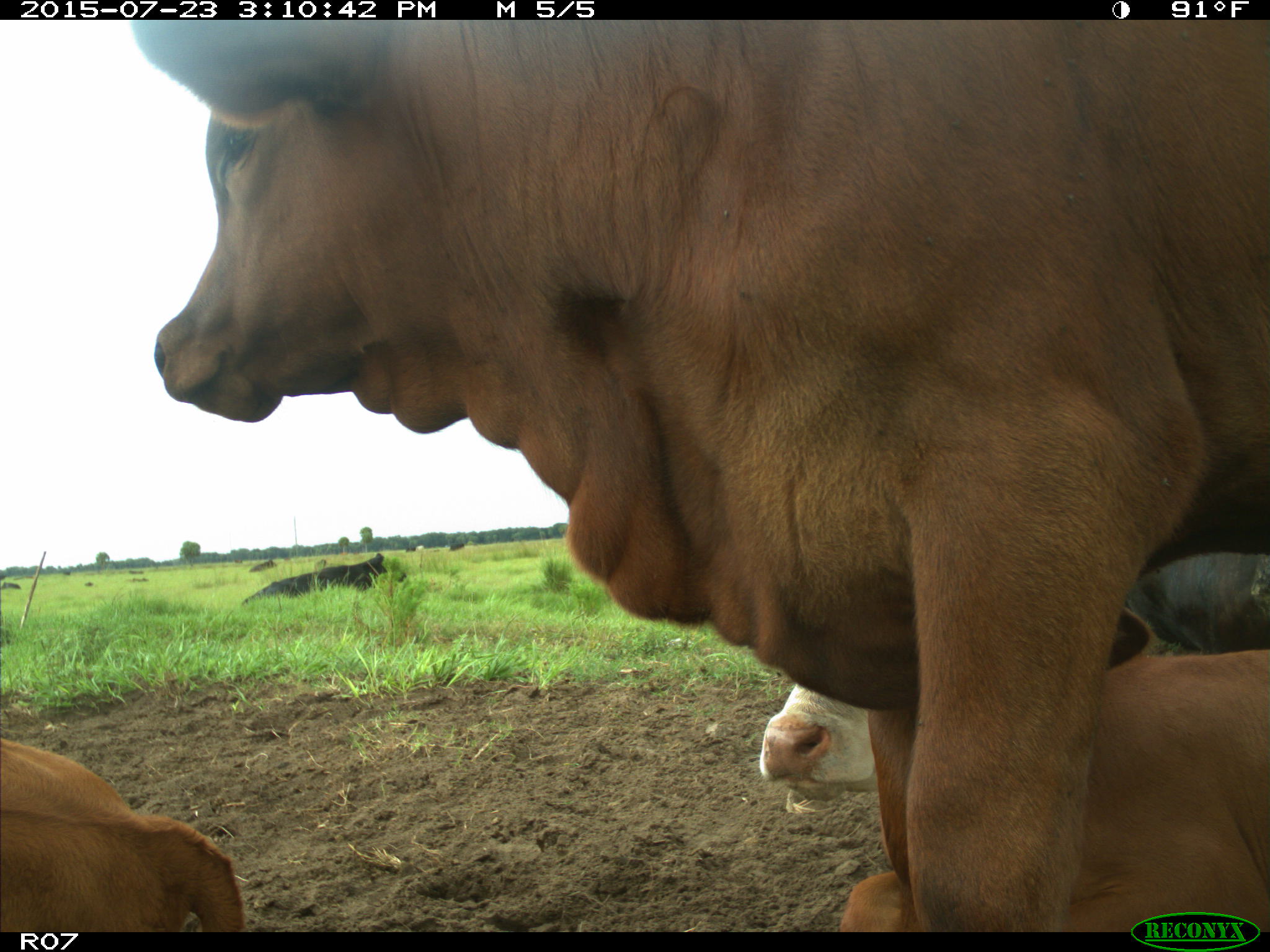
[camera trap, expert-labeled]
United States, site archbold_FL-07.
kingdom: Animalia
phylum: Chordata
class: Mammalia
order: Artiodactyla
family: Bovidae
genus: Bos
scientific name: Bos taurus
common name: domestic cow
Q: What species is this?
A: Bos taurus (domestic cow).